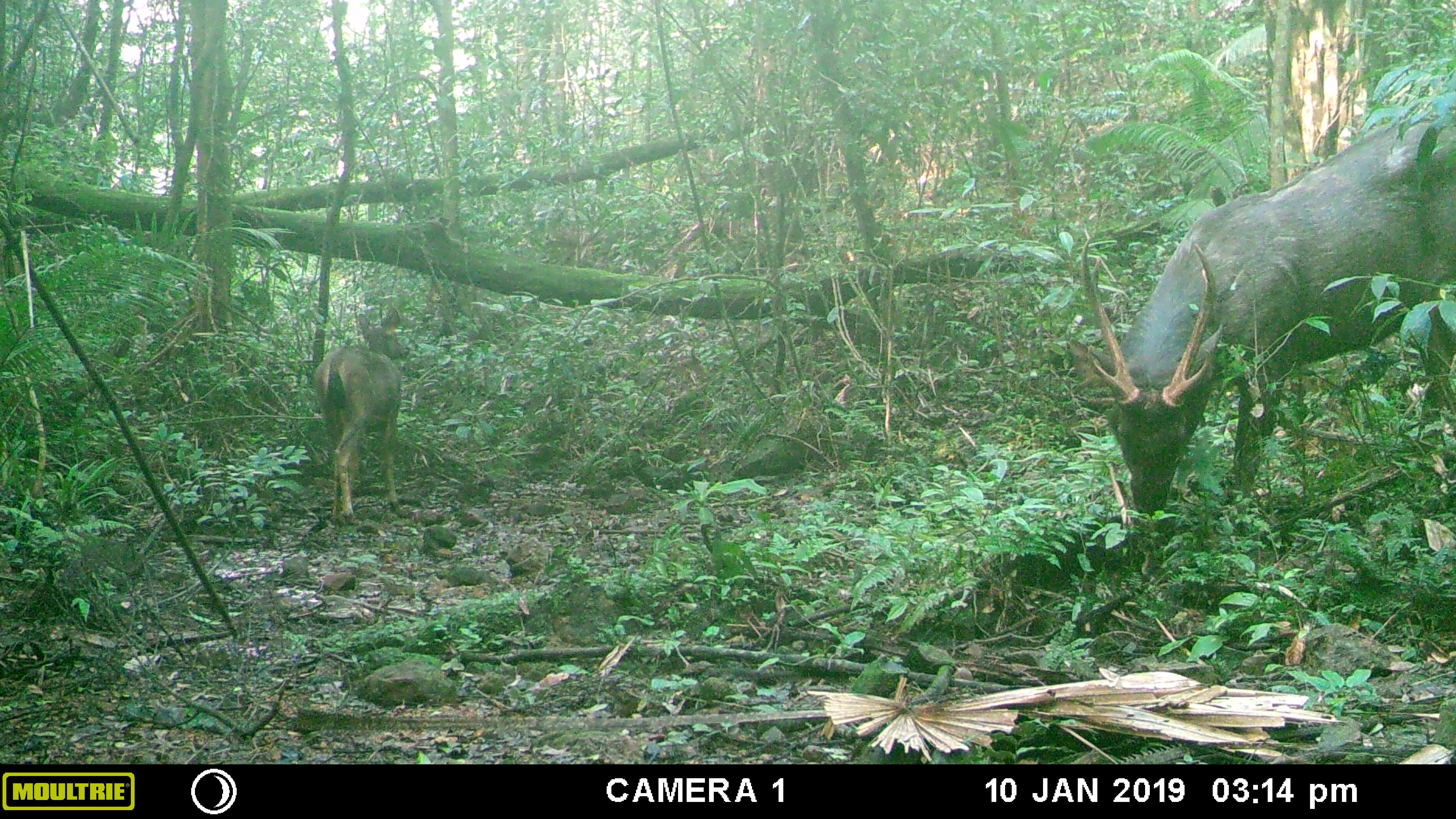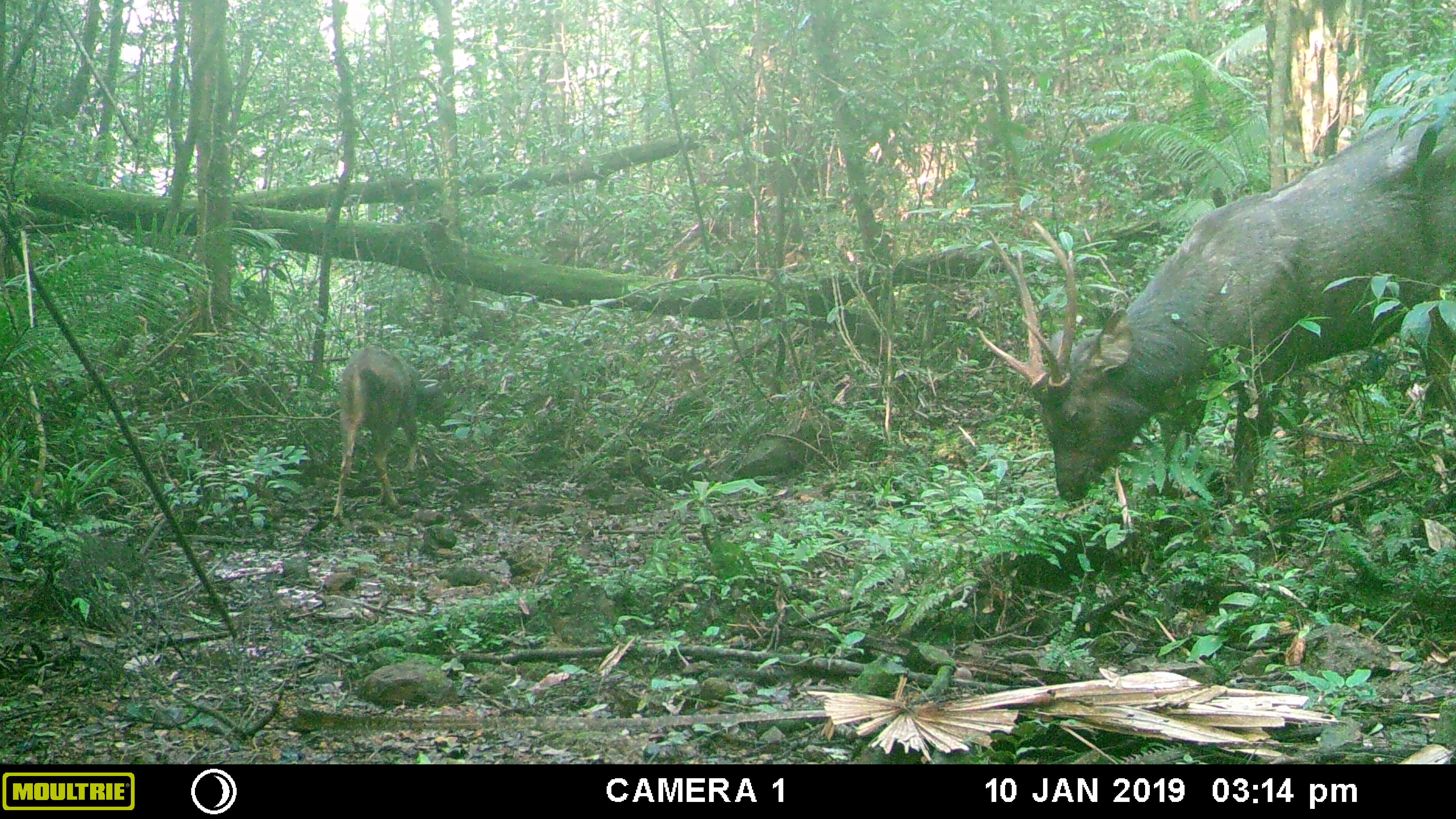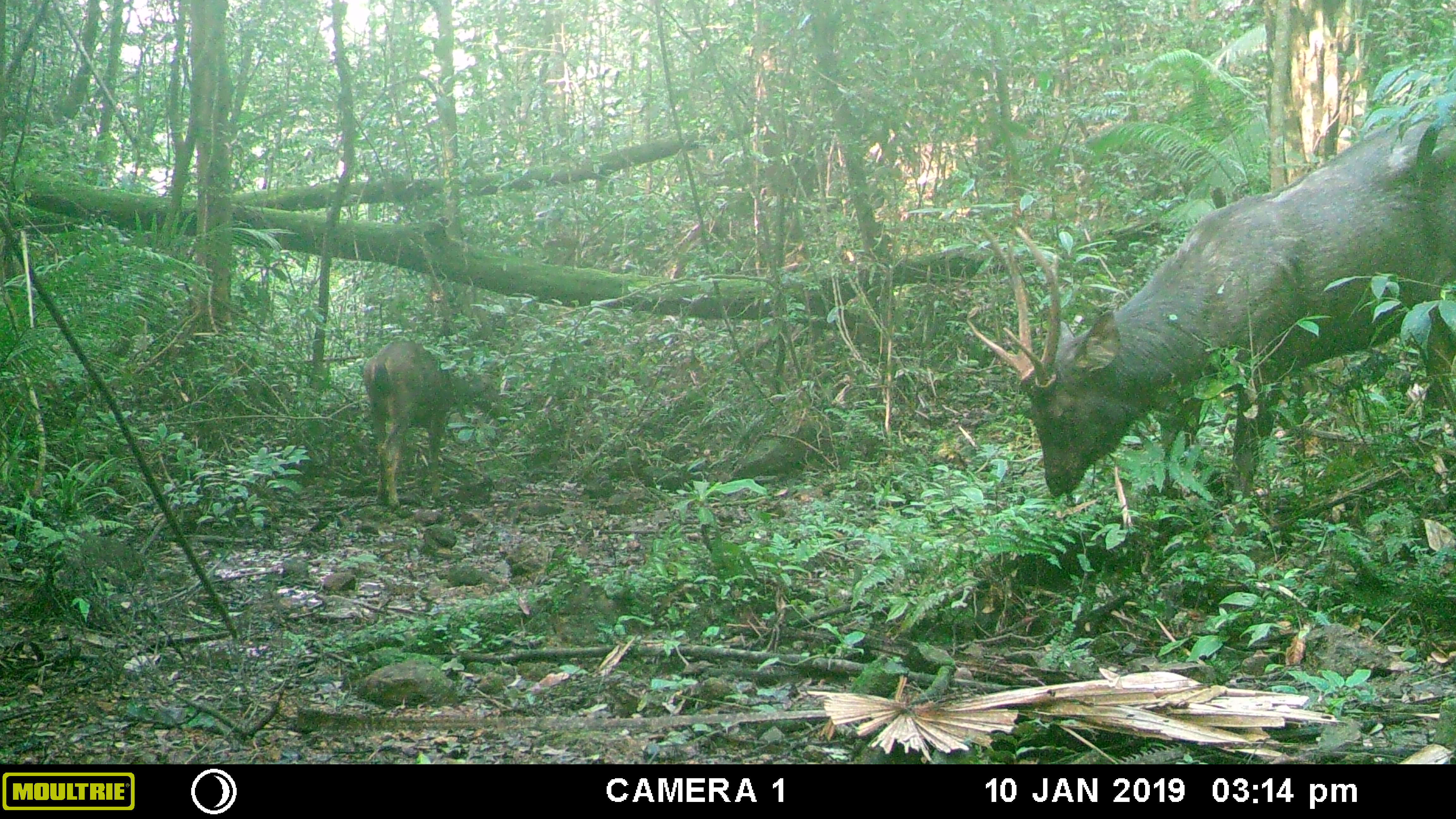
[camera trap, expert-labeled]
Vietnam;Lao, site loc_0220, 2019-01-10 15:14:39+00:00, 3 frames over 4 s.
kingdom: Animalia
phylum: Chordata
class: Mammalia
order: Artiodactyla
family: Cervidae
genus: Rusa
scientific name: Rusa unicolor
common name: sambar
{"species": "sambar (Rusa unicolor)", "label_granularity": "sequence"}